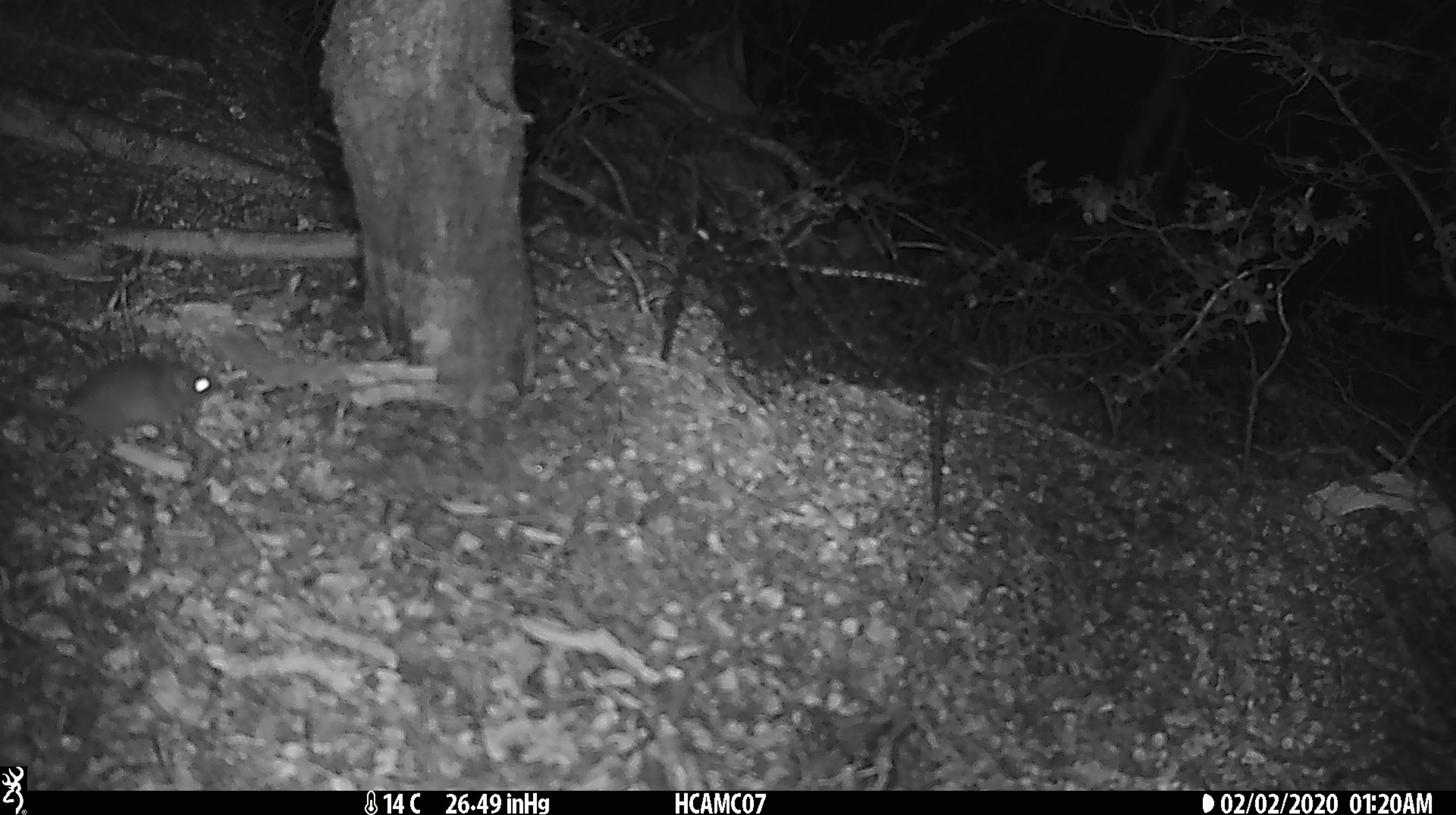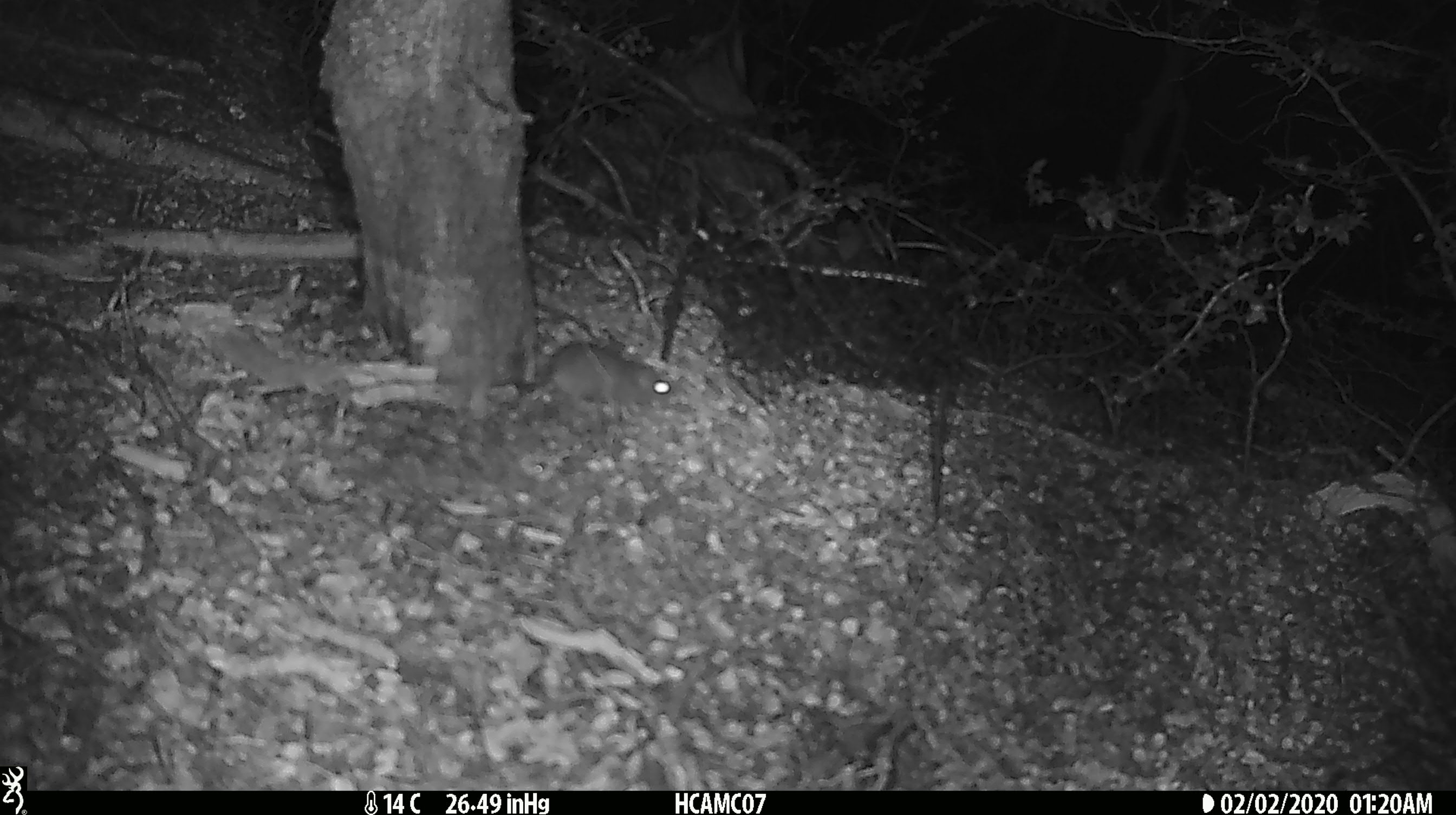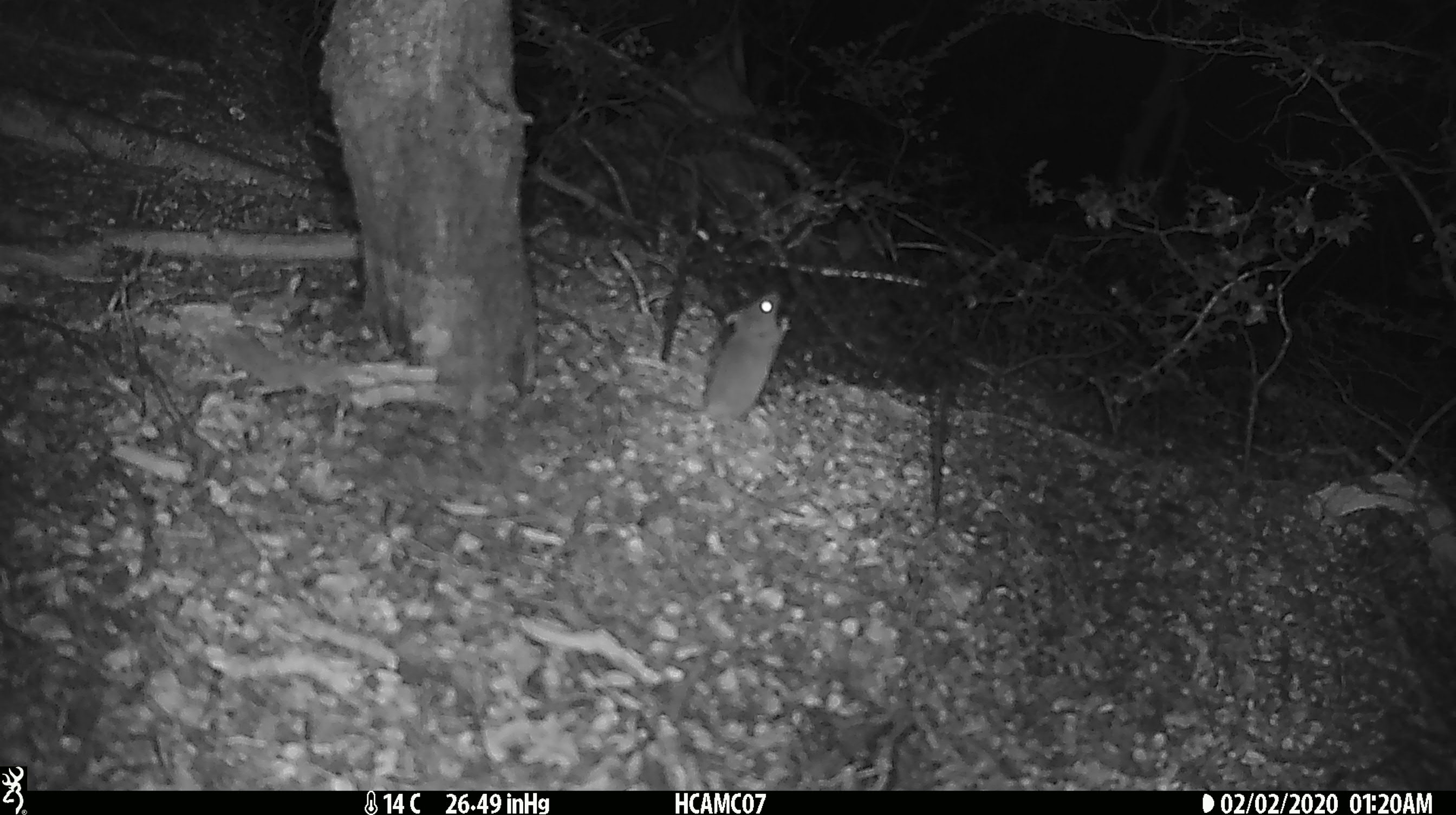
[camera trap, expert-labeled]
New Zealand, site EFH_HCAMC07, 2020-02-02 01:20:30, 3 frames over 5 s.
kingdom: Animalia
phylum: Chordata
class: Mammalia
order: Rodentia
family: Muridae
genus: Mus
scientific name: Mus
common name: mouse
Mouse (Mus).